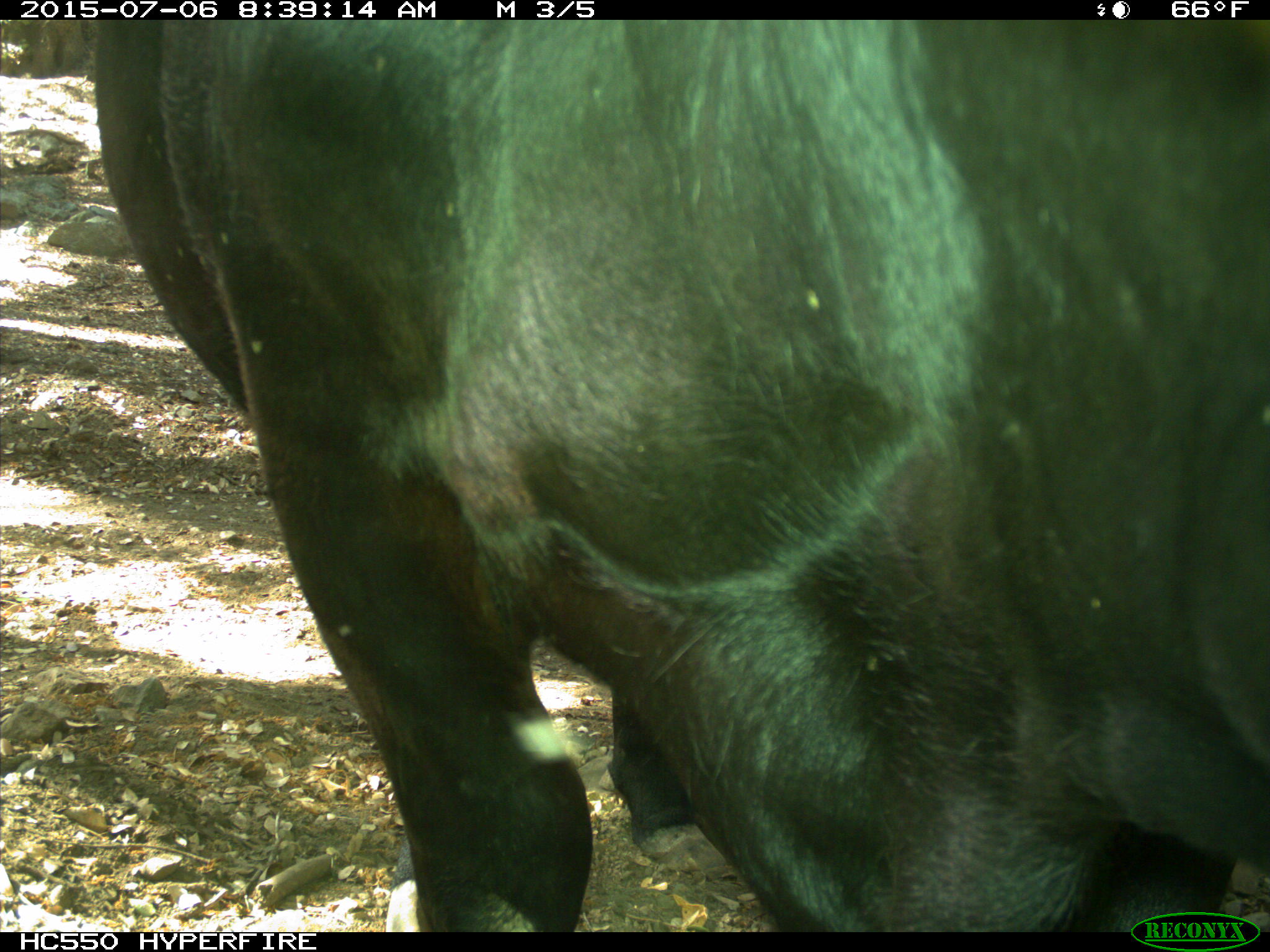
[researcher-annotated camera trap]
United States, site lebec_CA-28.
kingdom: Animalia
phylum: Chordata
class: Mammalia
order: Artiodactyla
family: Bovidae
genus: Bos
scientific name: Bos taurus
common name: domestic cow